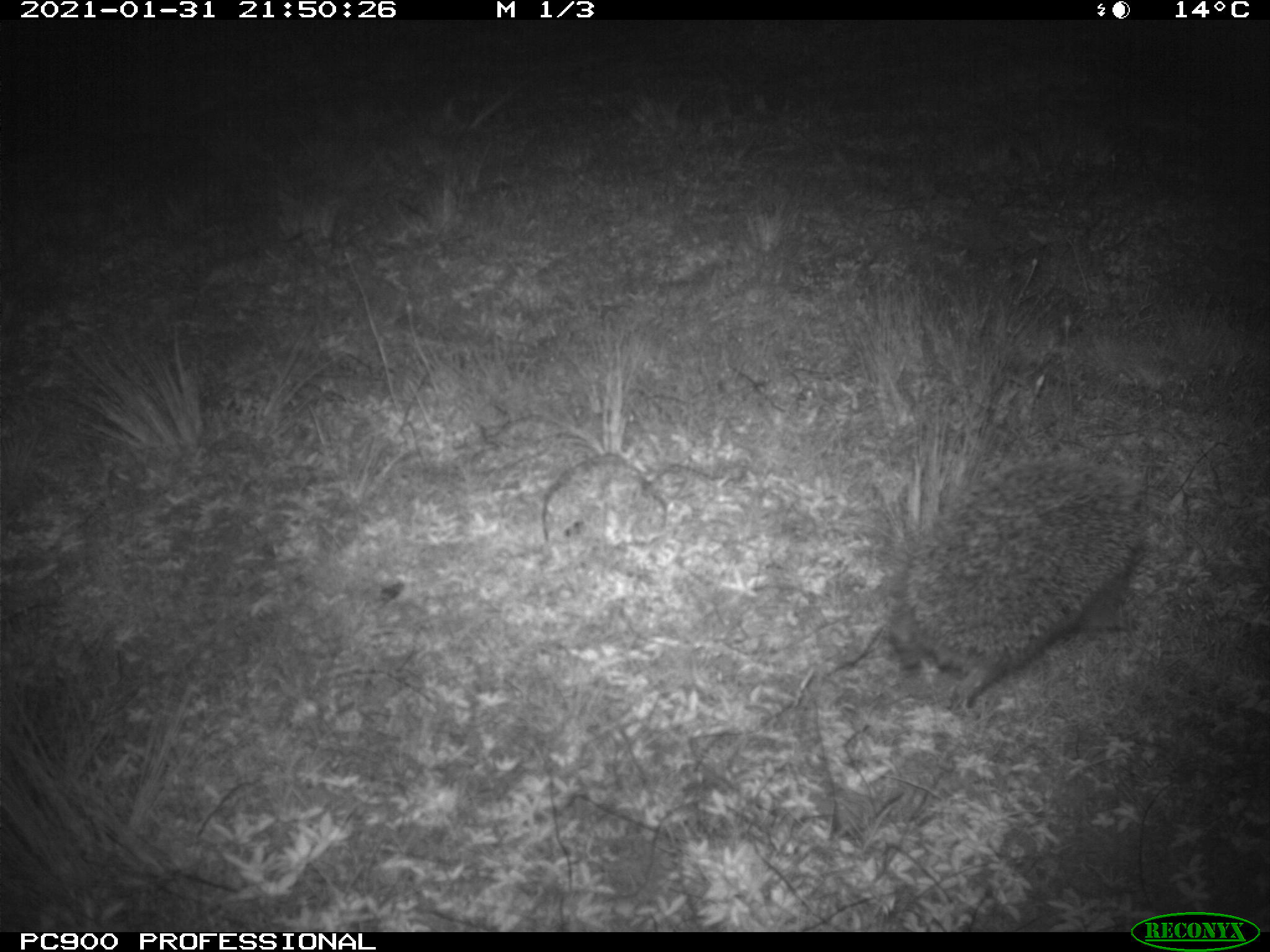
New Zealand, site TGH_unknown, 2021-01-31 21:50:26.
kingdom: Animalia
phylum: Chordata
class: Mammalia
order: Eulipotyphla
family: Erinaceidae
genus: Erinaceus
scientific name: Erinaceus europaeus europaeus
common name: european hedgehog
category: hedgehog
Hedgehog (european hedgehog) (Erinaceus europaeus europaeus).